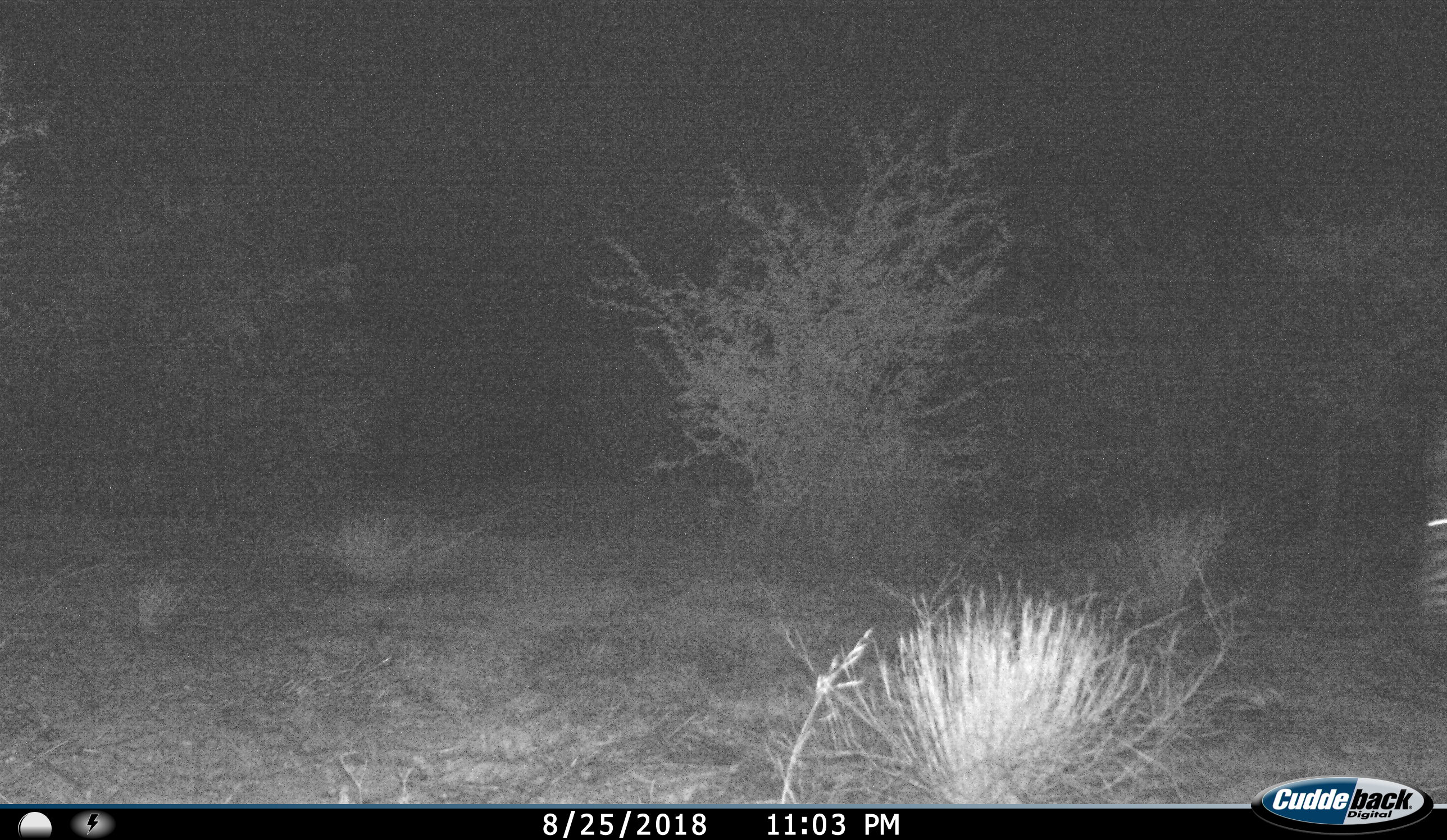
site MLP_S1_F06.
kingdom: Animalia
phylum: Chordata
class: Mammalia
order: Perissodactyla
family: Equidae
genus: Equus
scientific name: Equus quagga burchellii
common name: burchell's zebra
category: zebraburchells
Zebraburchells (burchell's zebra) (Equus quagga burchellii), count 1. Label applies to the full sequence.